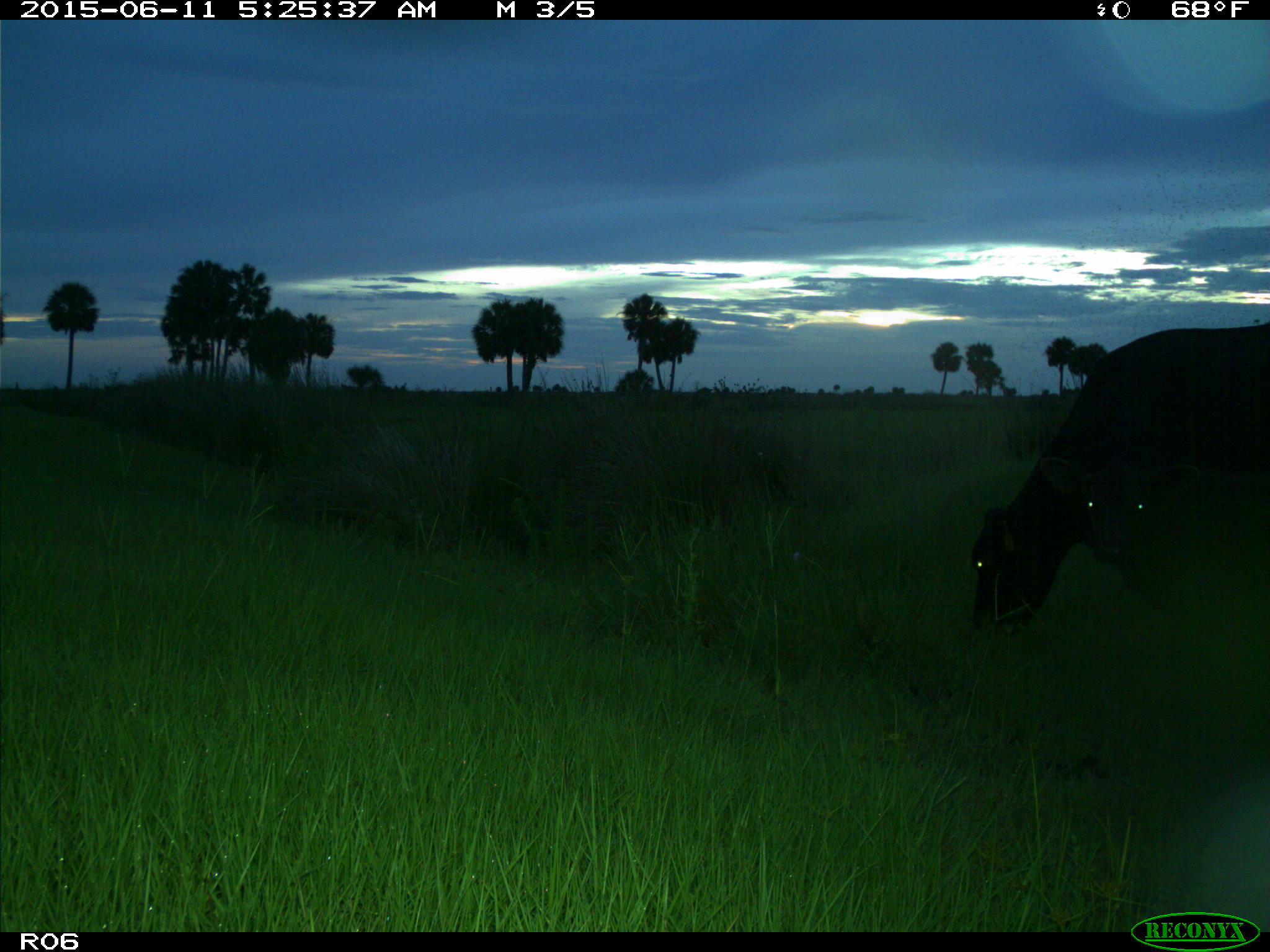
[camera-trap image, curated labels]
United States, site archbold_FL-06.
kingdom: Animalia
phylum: Chordata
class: Mammalia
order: Artiodactyla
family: Bovidae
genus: Bos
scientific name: Bos taurus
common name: domestic cow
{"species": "Bos taurus (domestic cow)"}